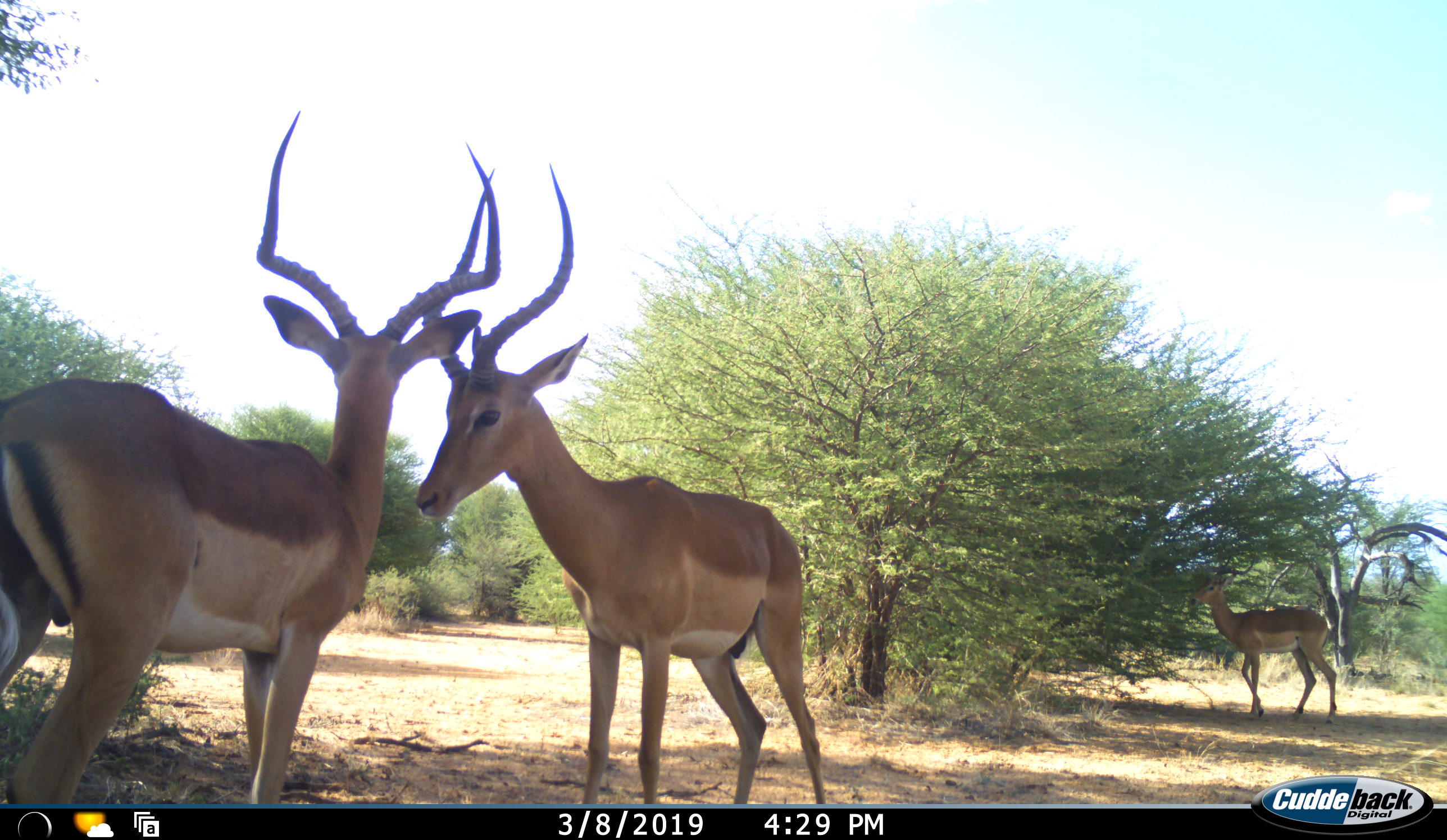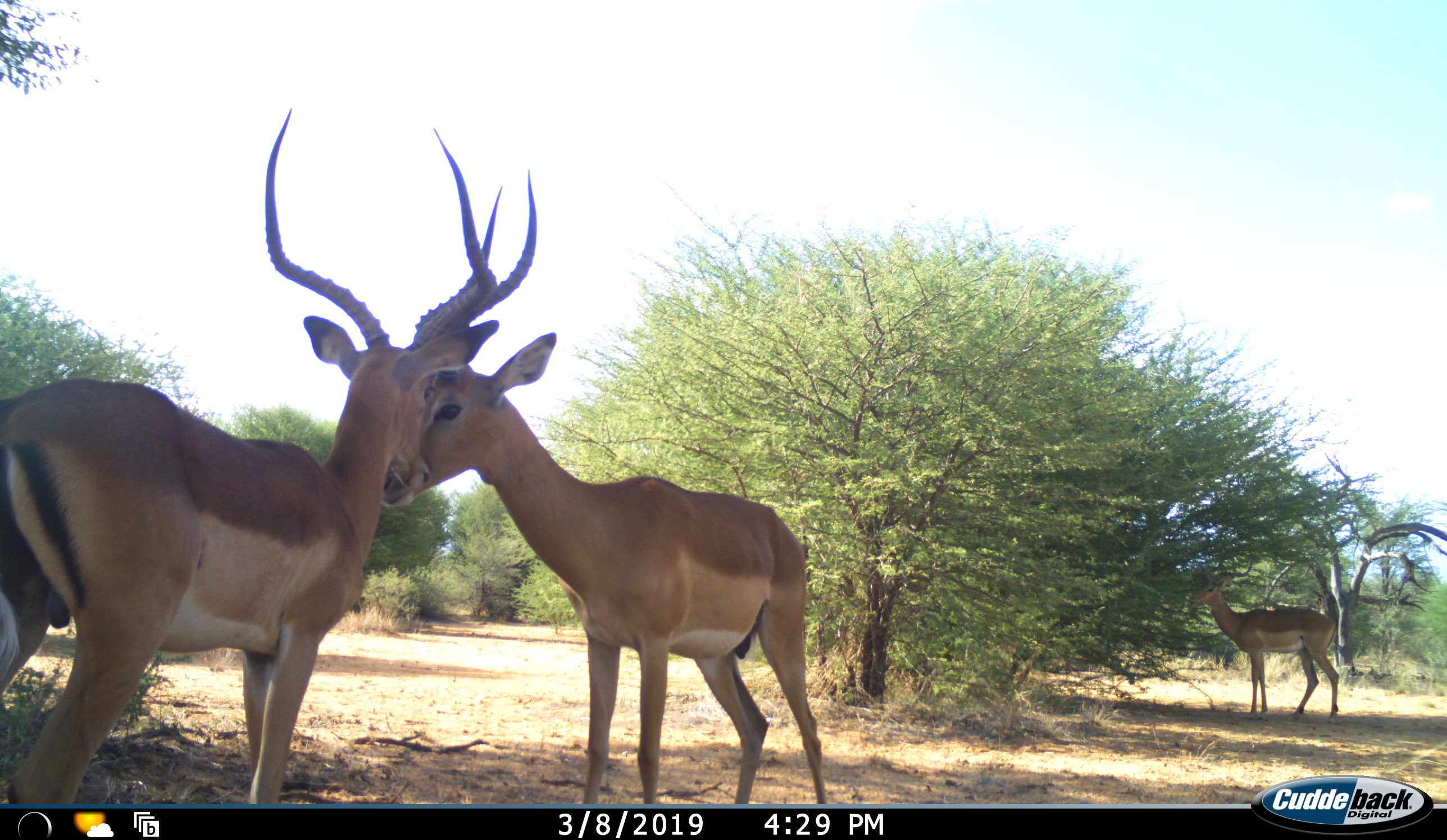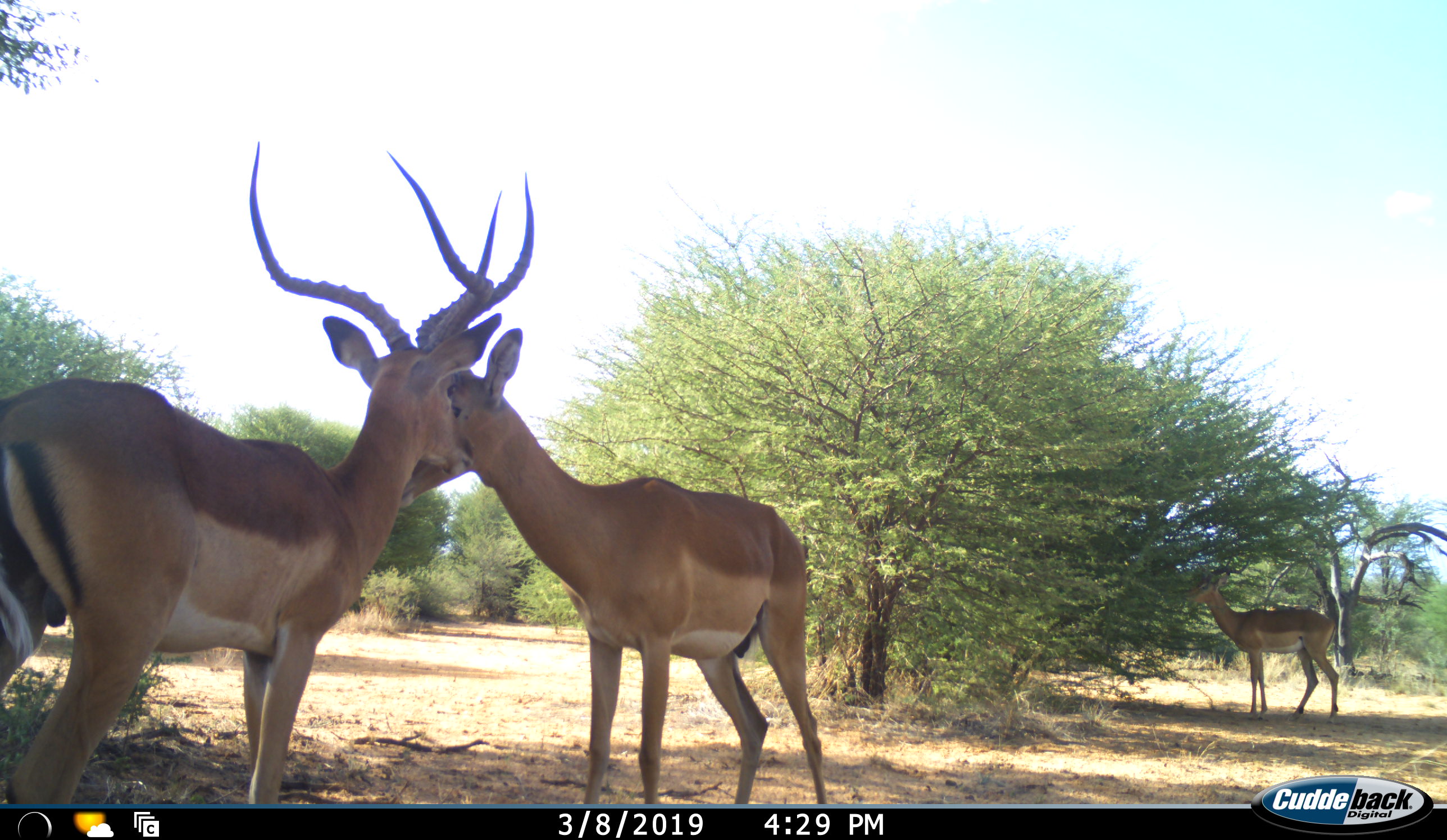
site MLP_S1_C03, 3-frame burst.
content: unidentified animal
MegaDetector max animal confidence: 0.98